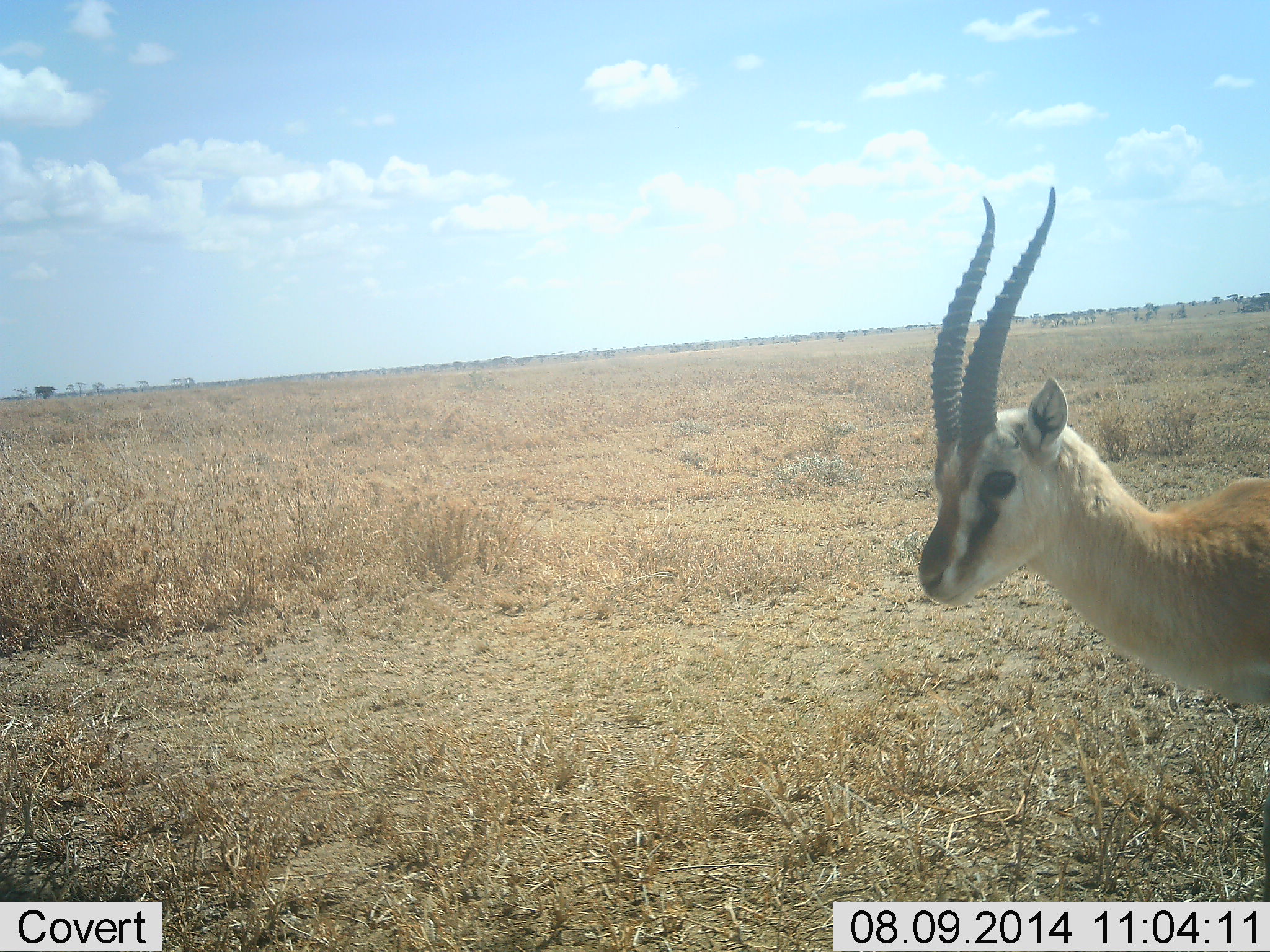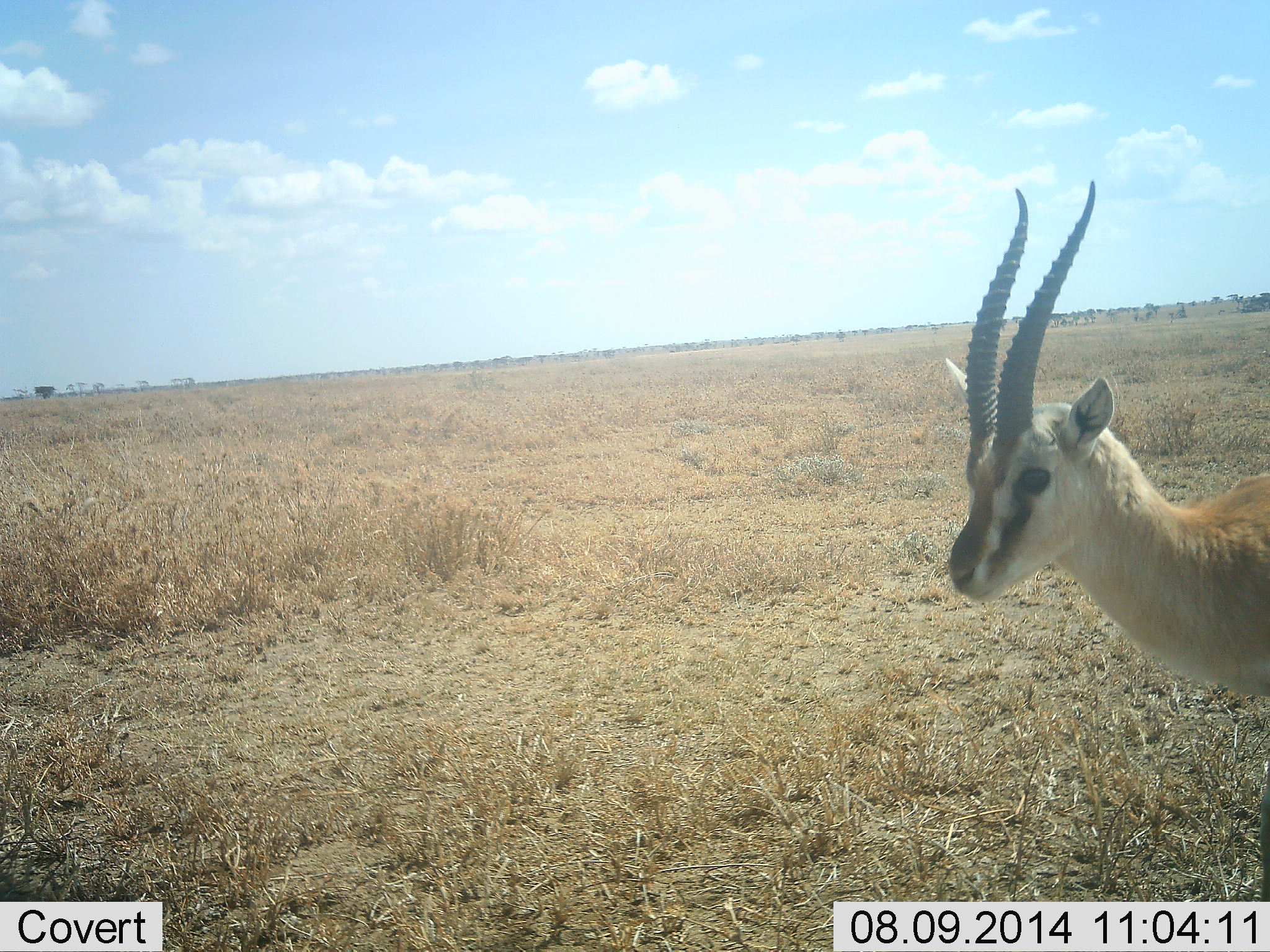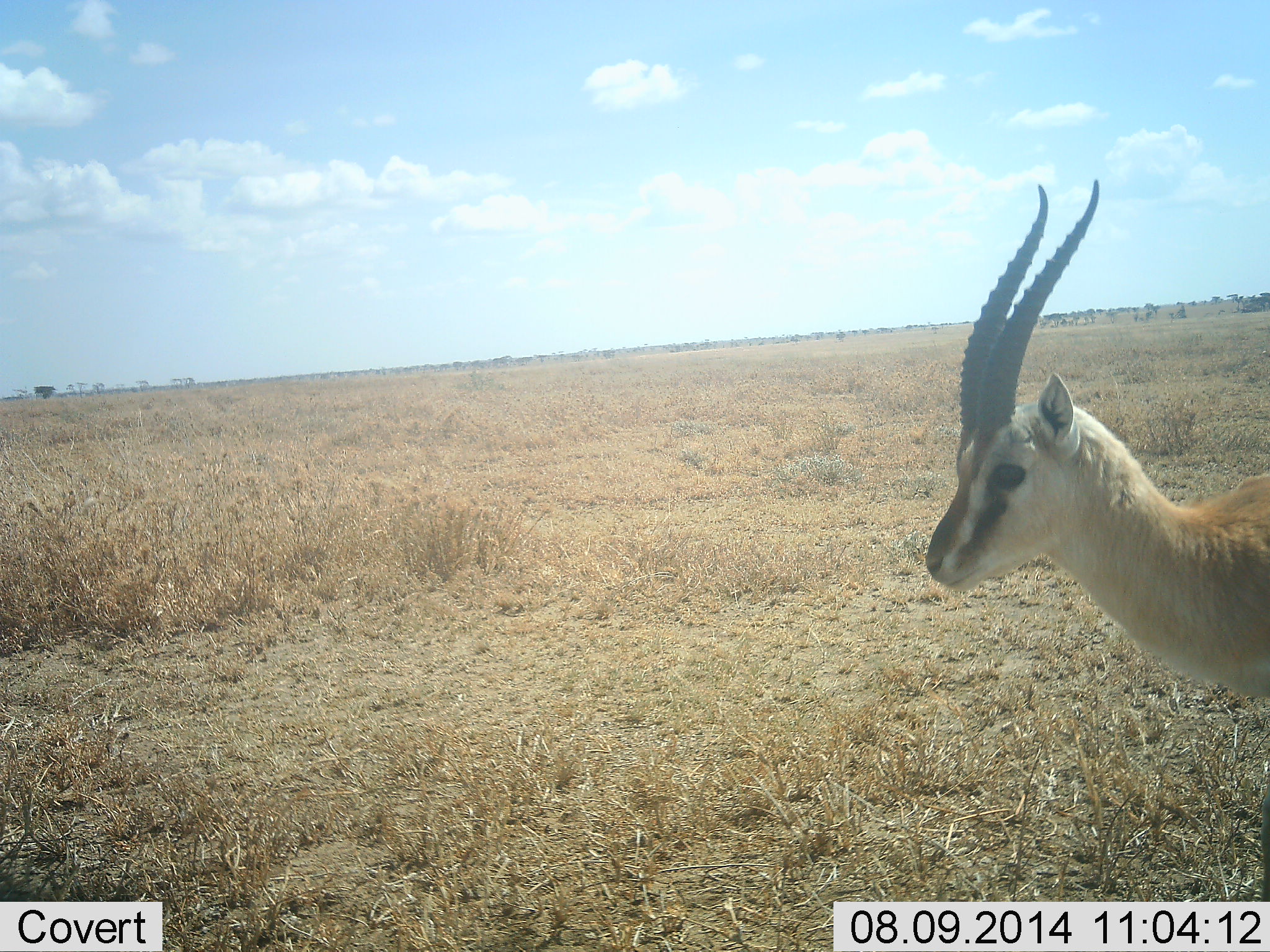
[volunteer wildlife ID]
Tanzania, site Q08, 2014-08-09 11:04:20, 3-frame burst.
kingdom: Animalia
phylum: Chordata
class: Mammalia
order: Artiodactyla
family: Bovidae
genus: Eudorcas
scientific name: Eudorcas thomsonii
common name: thomson's gazelle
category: gazellethomsons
Gazellethomsons (thomson's gazelle) (Eudorcas thomsonii), count 1. Behavior (volunteer vote fractions): standing 100%, resting 0%, moving 0%, interacting 0%. Young present (vote fraction): 0%. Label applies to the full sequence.